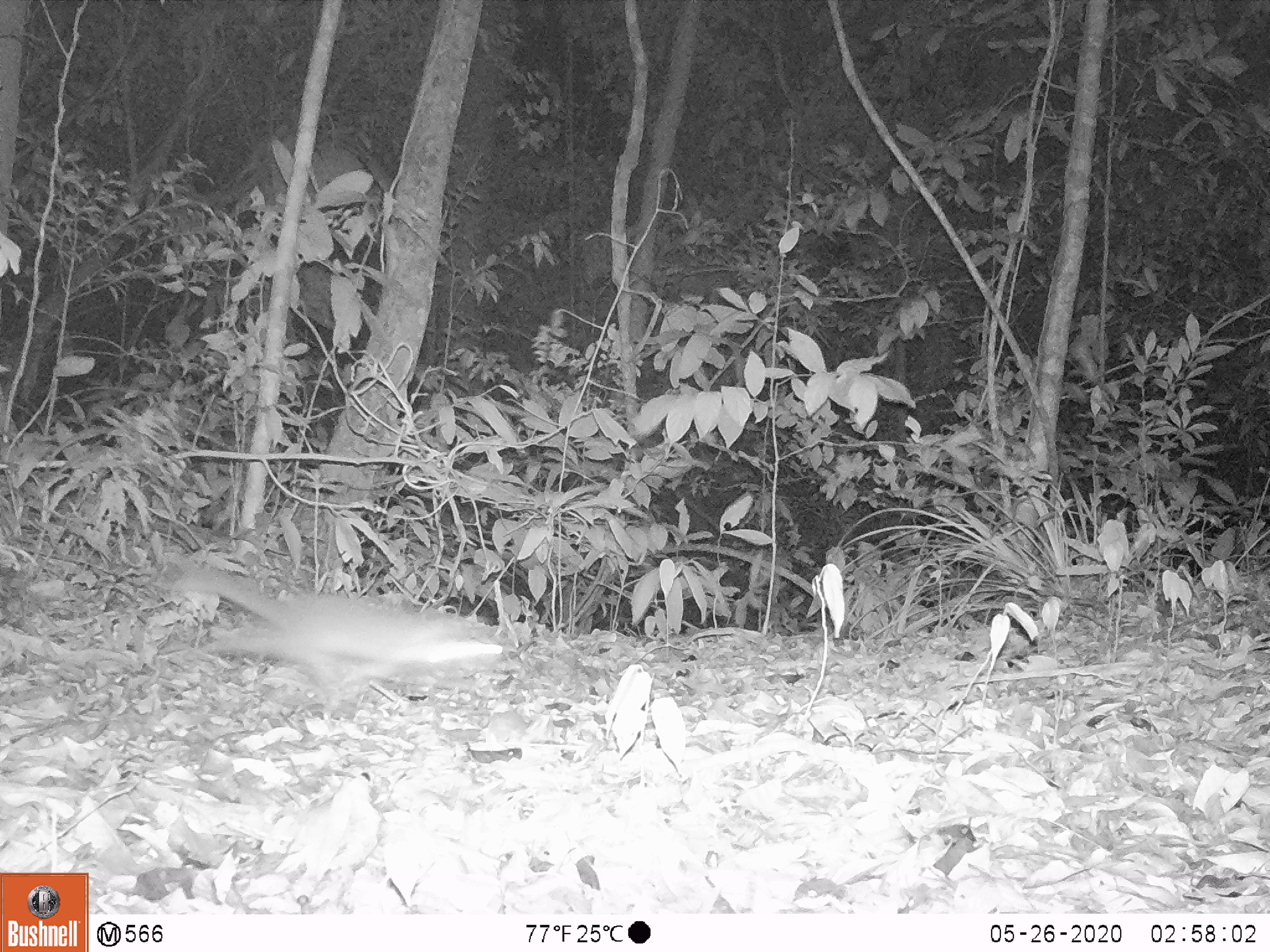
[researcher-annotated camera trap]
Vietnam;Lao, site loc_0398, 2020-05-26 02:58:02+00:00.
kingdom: Animalia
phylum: Chordata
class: Mammalia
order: Carnivora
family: Mustelidae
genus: Melogale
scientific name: Melogale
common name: ferret badger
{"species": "ferret badger (Melogale)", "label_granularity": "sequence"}